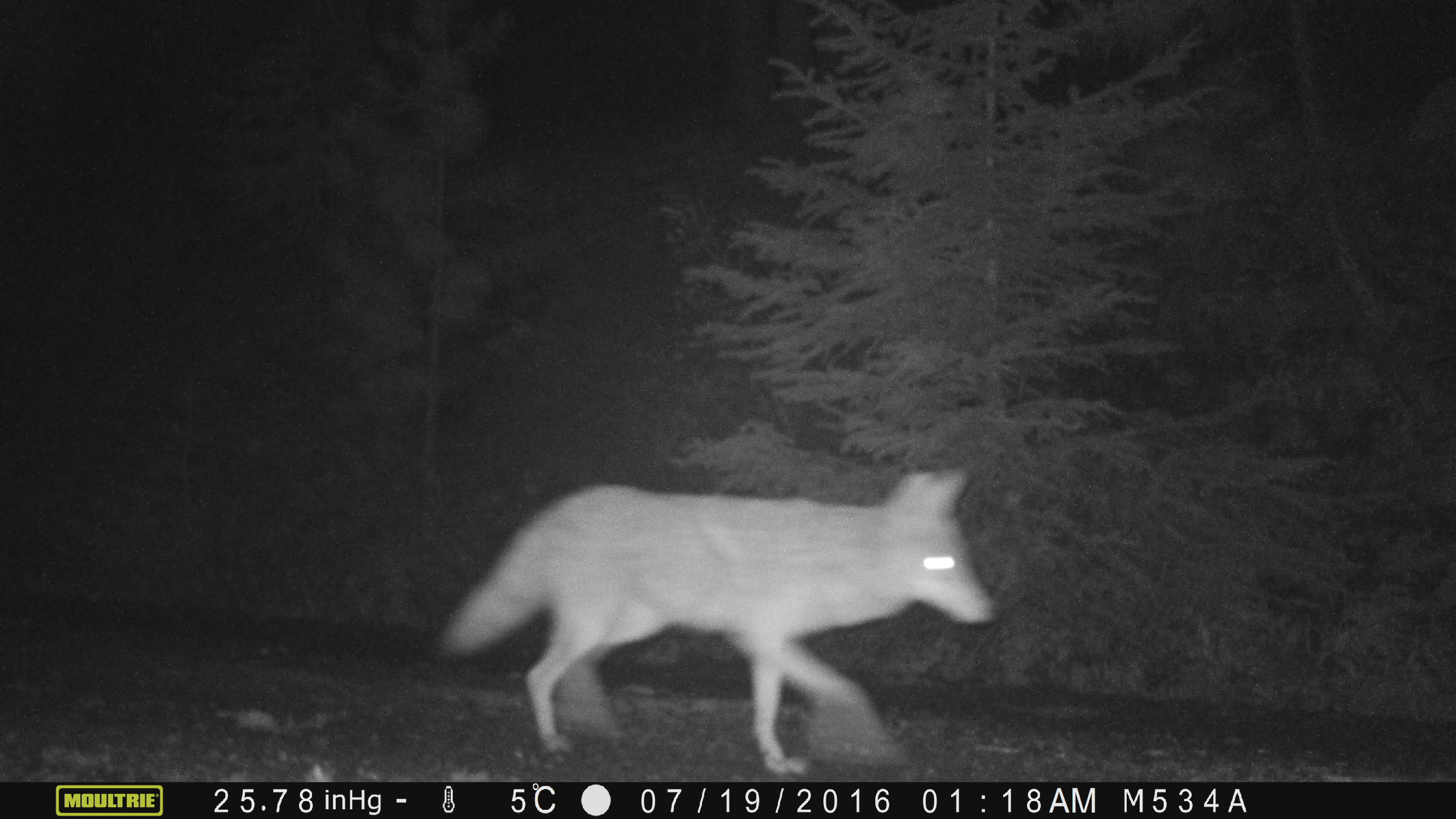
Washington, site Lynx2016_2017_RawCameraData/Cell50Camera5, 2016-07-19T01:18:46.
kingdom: Animalia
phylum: Chordata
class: Mammalia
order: Carnivora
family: Canidae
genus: Canis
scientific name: Canis latrans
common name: coyote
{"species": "Canis latrans (coyote)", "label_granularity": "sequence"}